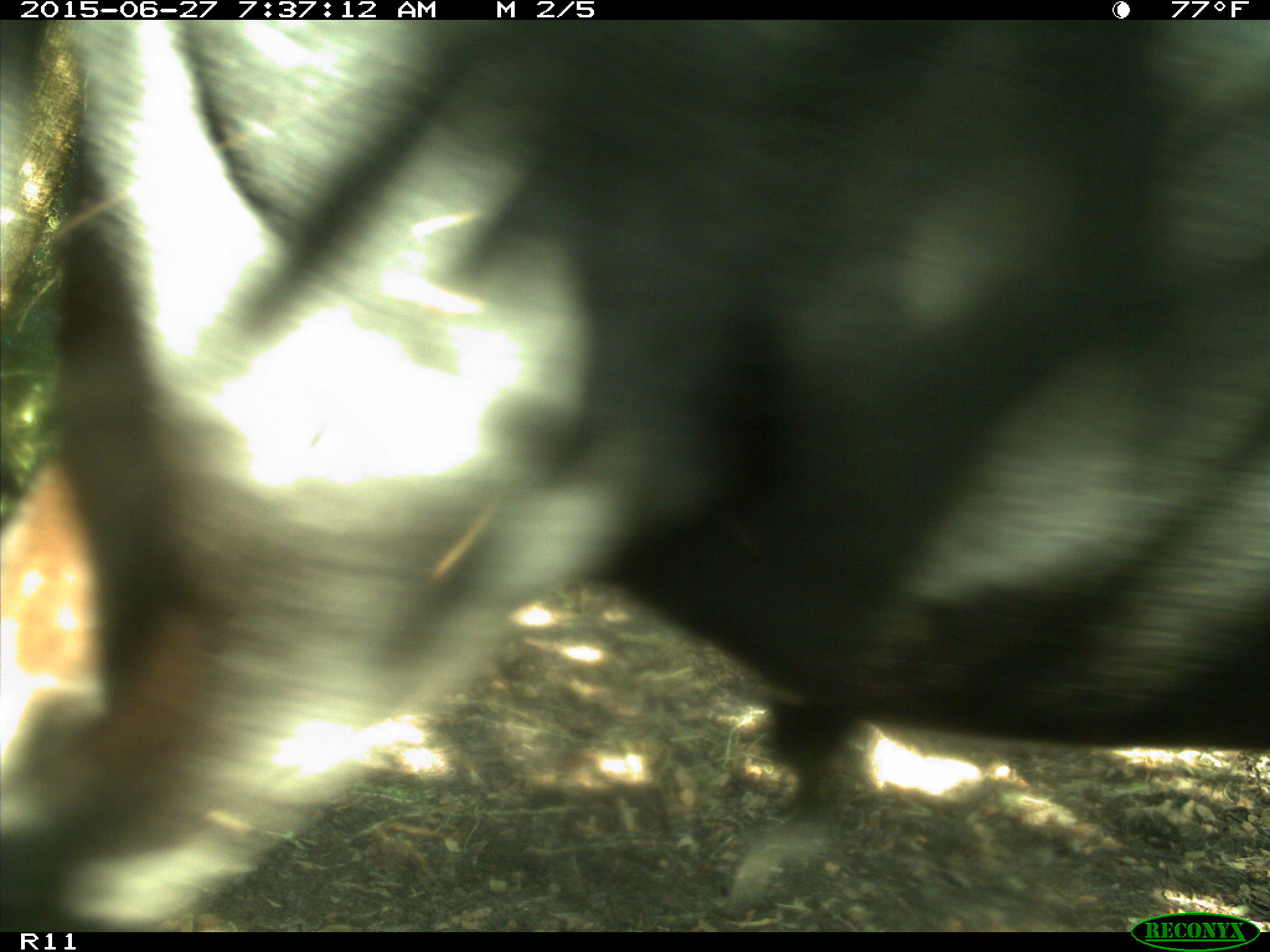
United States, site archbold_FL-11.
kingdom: Animalia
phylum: Chordata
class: Mammalia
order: Artiodactyla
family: Bovidae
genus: Bos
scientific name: Bos taurus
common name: domestic cow